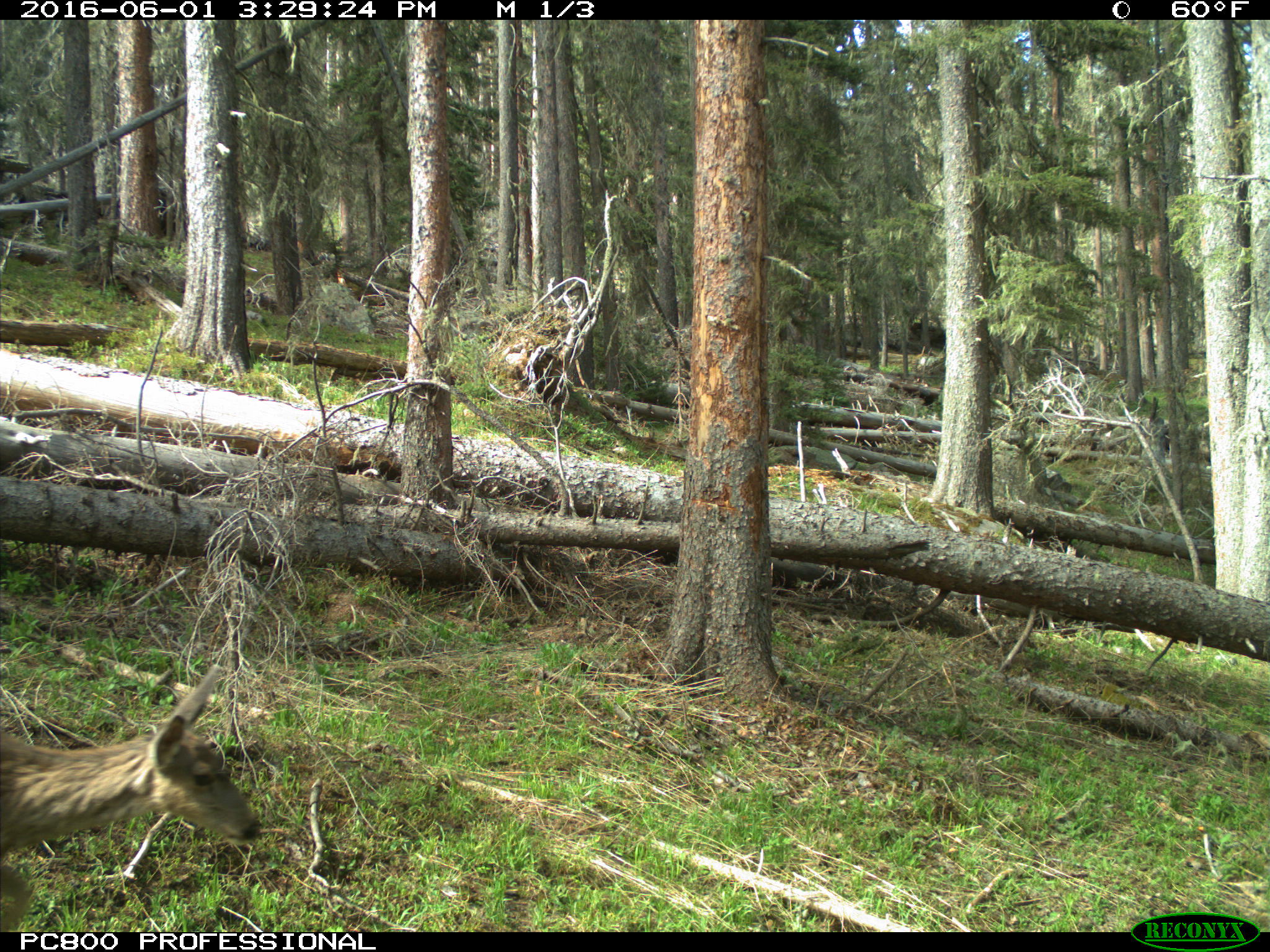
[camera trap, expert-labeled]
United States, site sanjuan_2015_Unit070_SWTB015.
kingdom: Animalia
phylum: Chordata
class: Mammalia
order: Artiodactyla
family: Cervidae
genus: Odocoileus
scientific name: Odocoileus hemionus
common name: mule deer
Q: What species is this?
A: Odocoileus hemionus (mule deer).